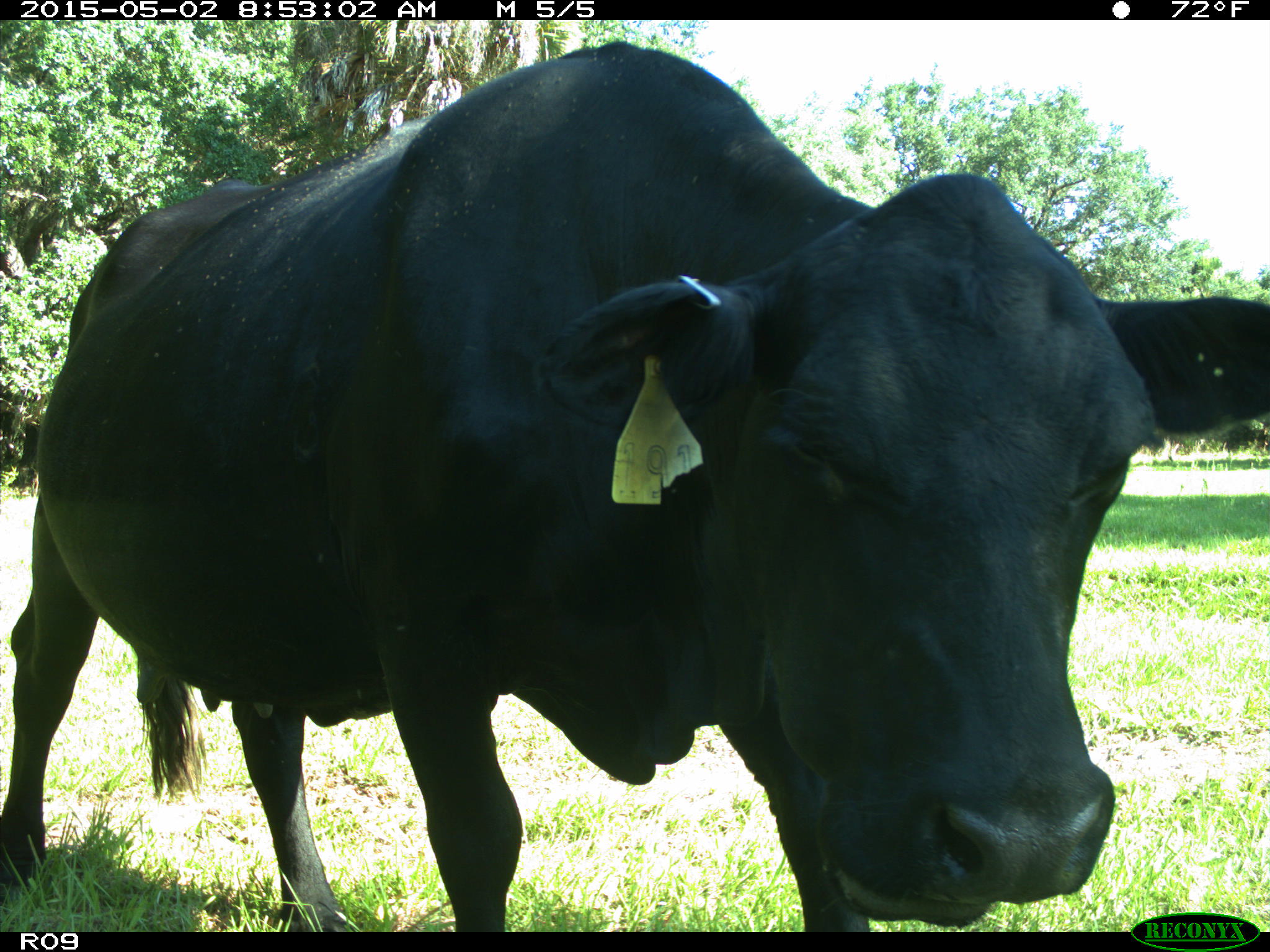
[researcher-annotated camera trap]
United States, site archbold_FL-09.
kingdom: Animalia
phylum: Chordata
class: Mammalia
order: Artiodactyla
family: Bovidae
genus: Bos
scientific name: Bos taurus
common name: domestic cow